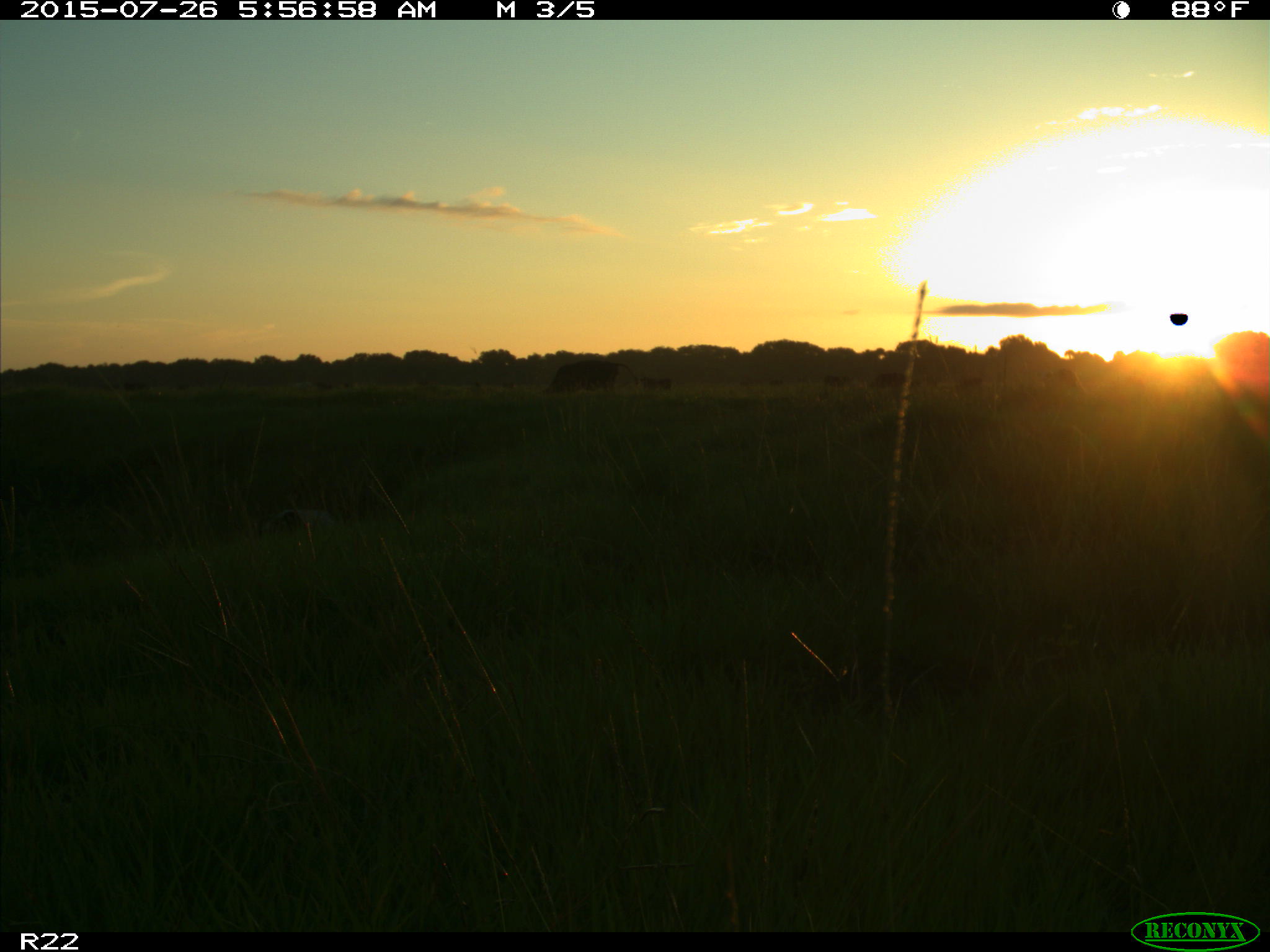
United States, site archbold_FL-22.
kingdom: Animalia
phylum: Chordata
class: Mammalia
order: Artiodactyla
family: Bovidae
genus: Bos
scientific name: Bos taurus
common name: domestic cow